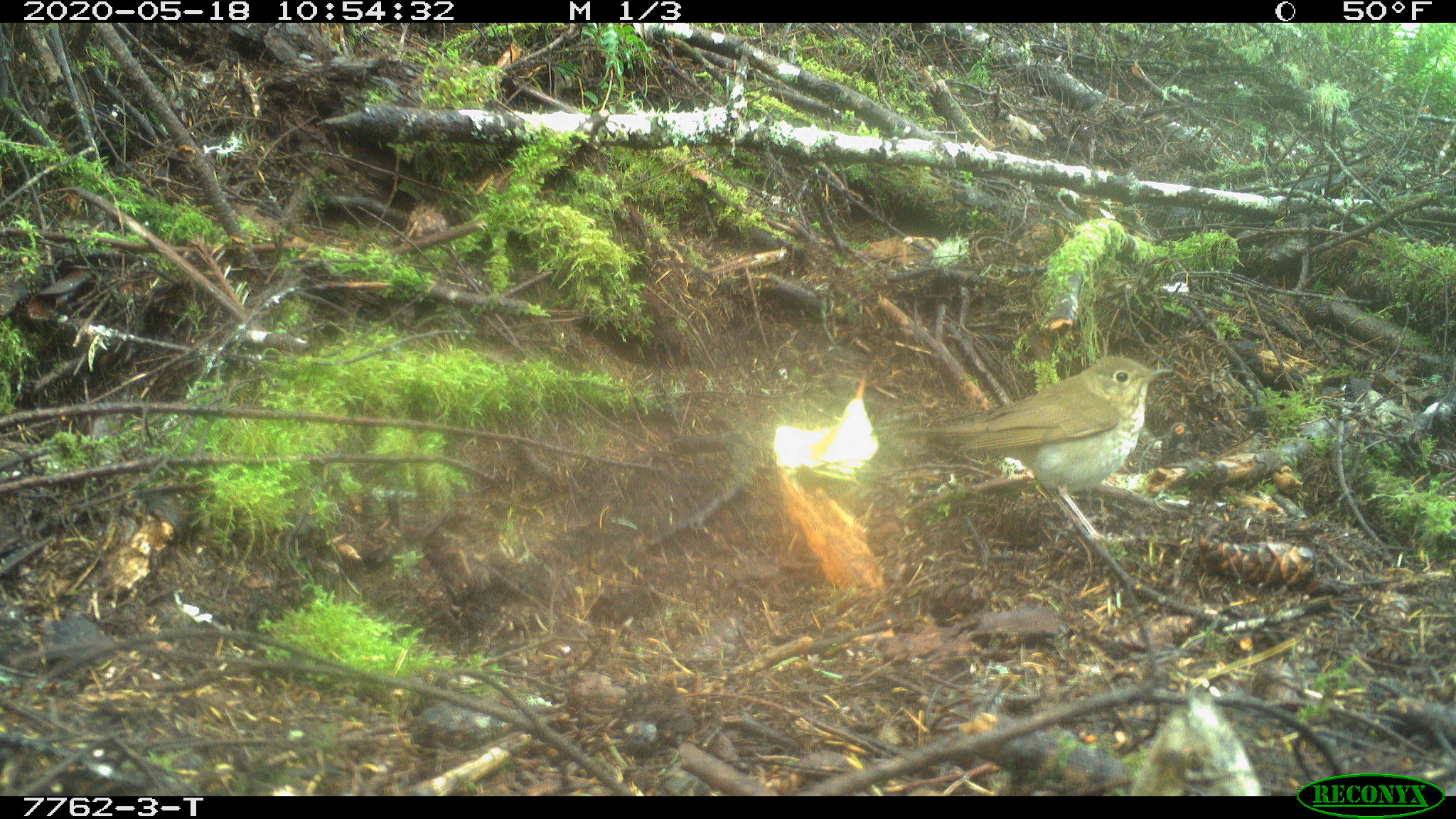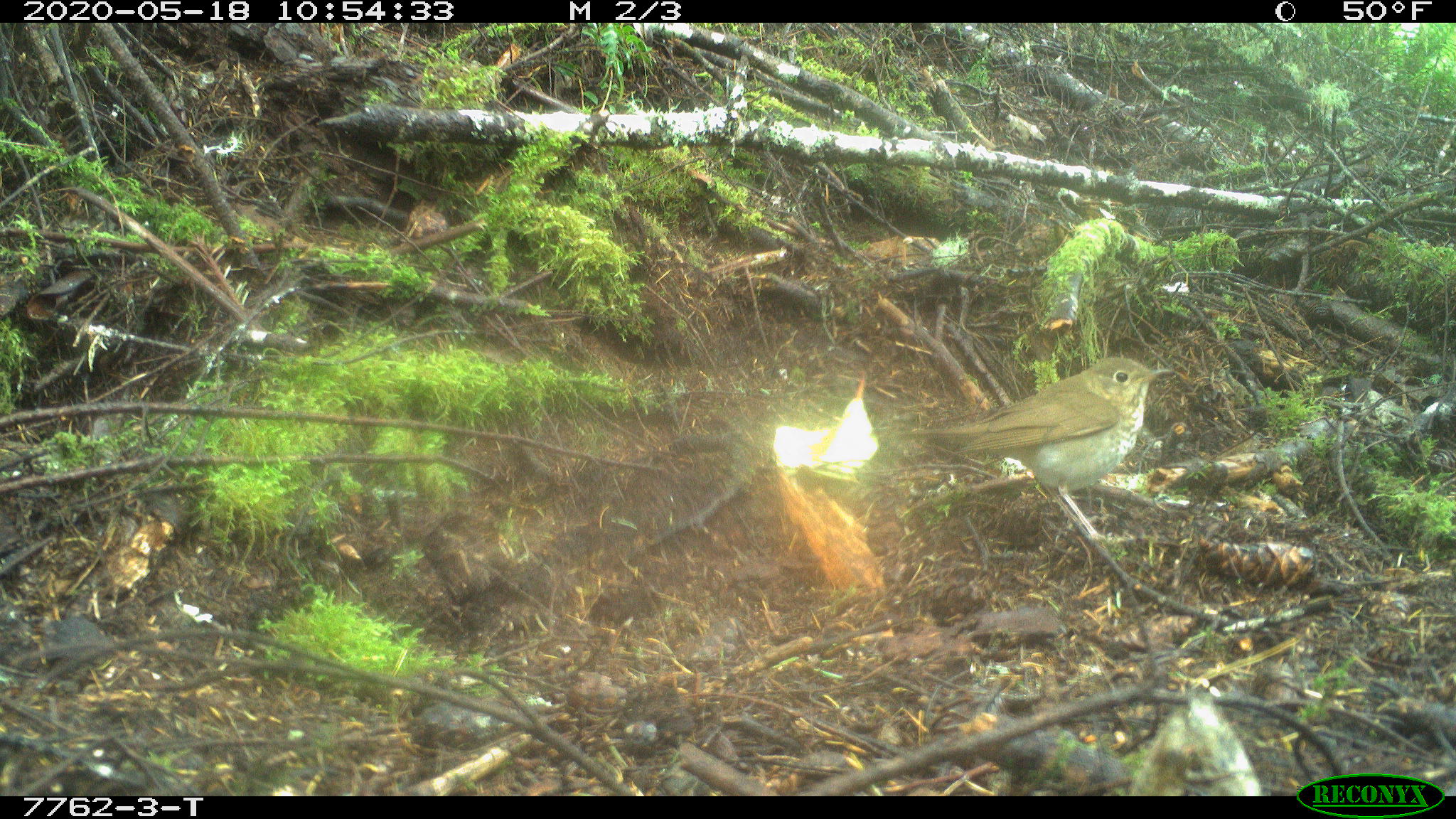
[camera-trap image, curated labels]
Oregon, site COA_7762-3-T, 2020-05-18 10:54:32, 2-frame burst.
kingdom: Animalia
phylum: Chordata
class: Aves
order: Passeriformes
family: Turdidae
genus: Catharus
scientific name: Catharus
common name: brown thrushes and nightingale-thrushes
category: catharus species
Catharus species (brown thrushes and nightingale-thrushes) (Catharus).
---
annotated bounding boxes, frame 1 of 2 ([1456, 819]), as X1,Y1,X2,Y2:
catharus species: 898,342,1182,558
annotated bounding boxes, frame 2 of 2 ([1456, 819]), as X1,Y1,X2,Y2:
catharus species: 898,350,1180,562